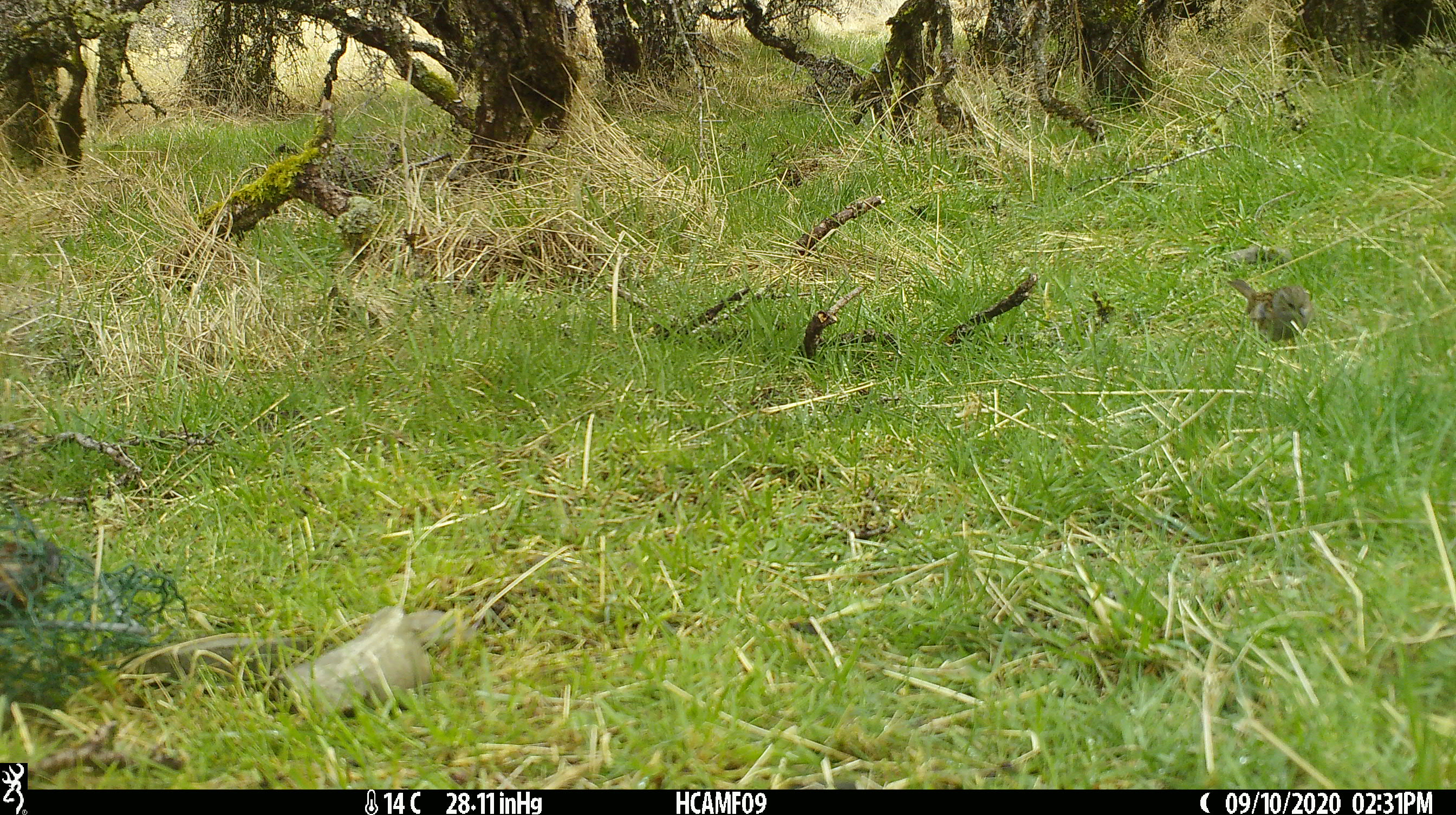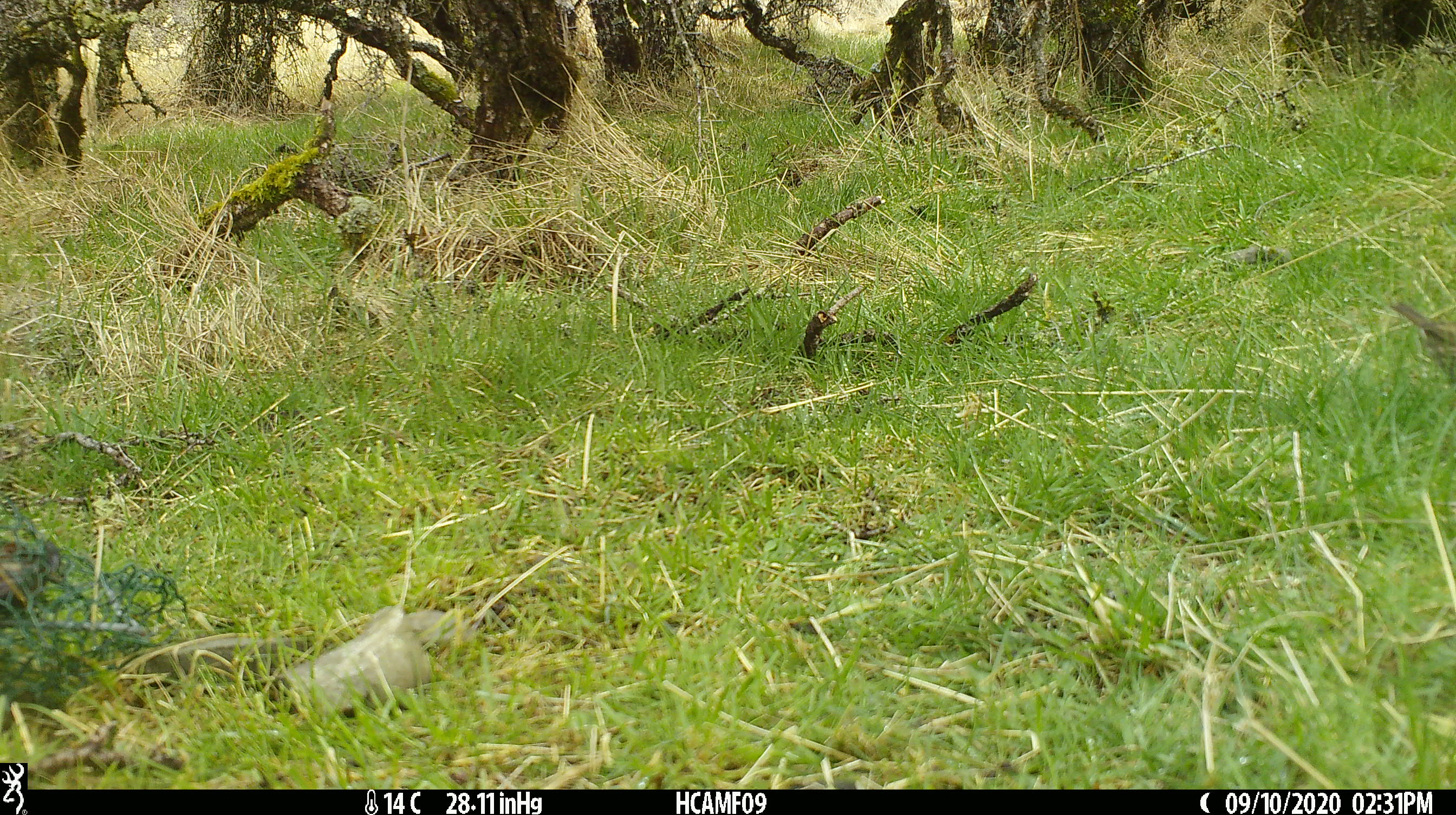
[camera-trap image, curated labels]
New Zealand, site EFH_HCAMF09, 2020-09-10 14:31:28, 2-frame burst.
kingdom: Animalia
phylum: Chordata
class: Aves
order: Passeriformes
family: Prunellidae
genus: Prunella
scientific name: Prunella modularis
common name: dunnock